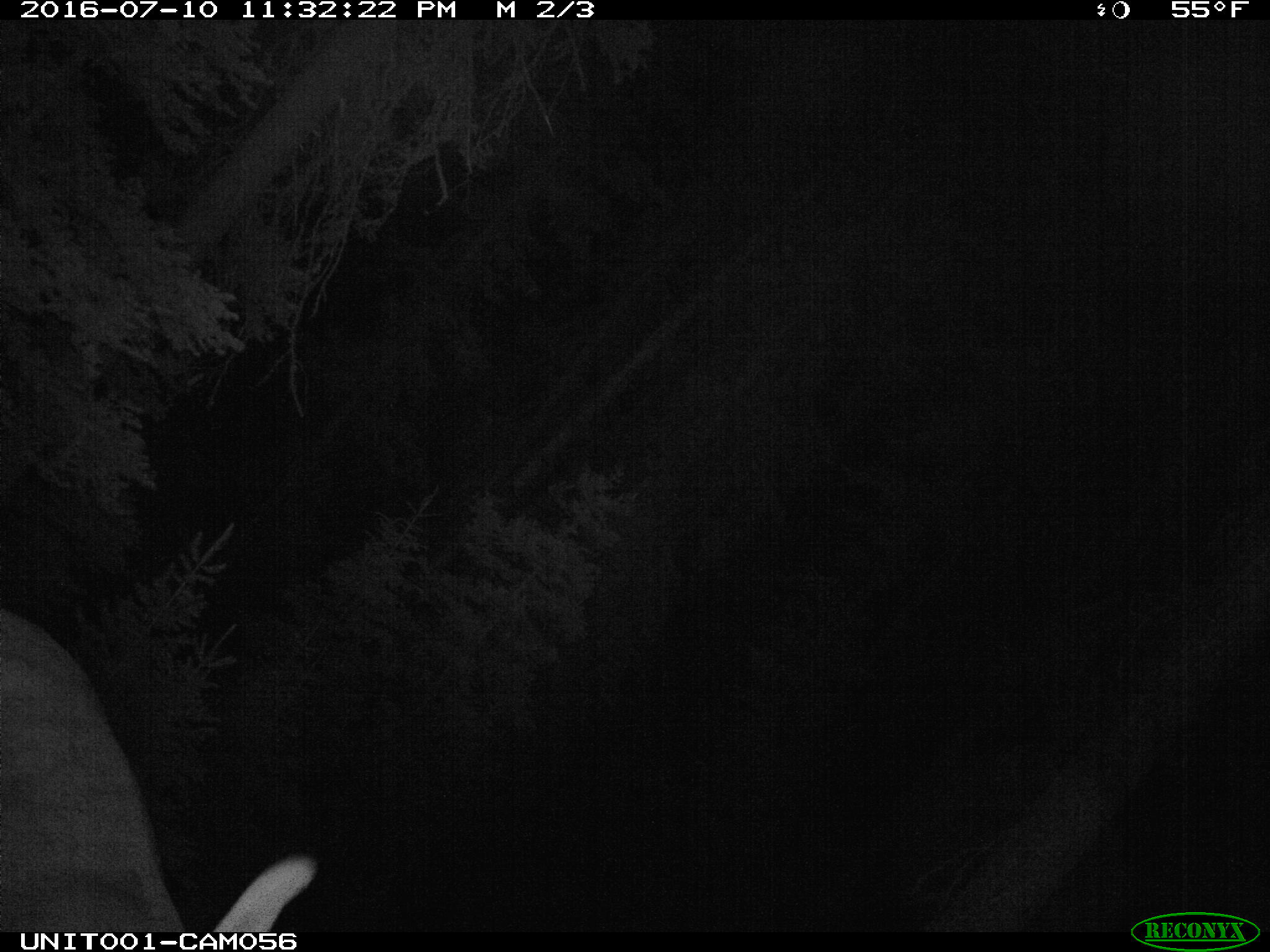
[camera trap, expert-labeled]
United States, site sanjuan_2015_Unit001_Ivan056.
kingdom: Animalia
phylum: Chordata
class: Mammalia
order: Artiodactyla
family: Cervidae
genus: Cervus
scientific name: Cervus elaphus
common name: red deer